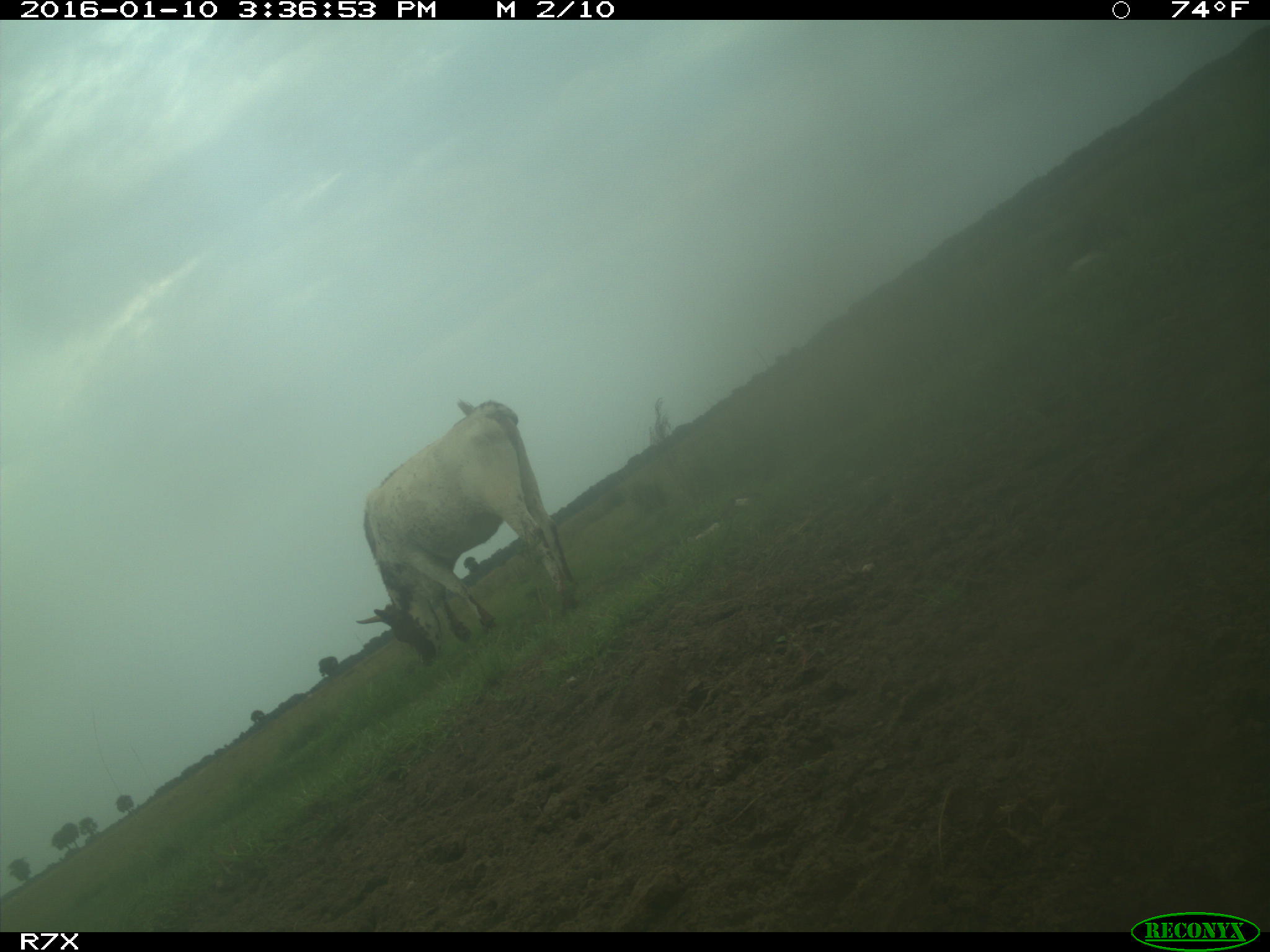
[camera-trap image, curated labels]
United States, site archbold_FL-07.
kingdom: Animalia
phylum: Chordata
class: Mammalia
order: Artiodactyla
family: Bovidae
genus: Bos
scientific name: Bos taurus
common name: domestic cow